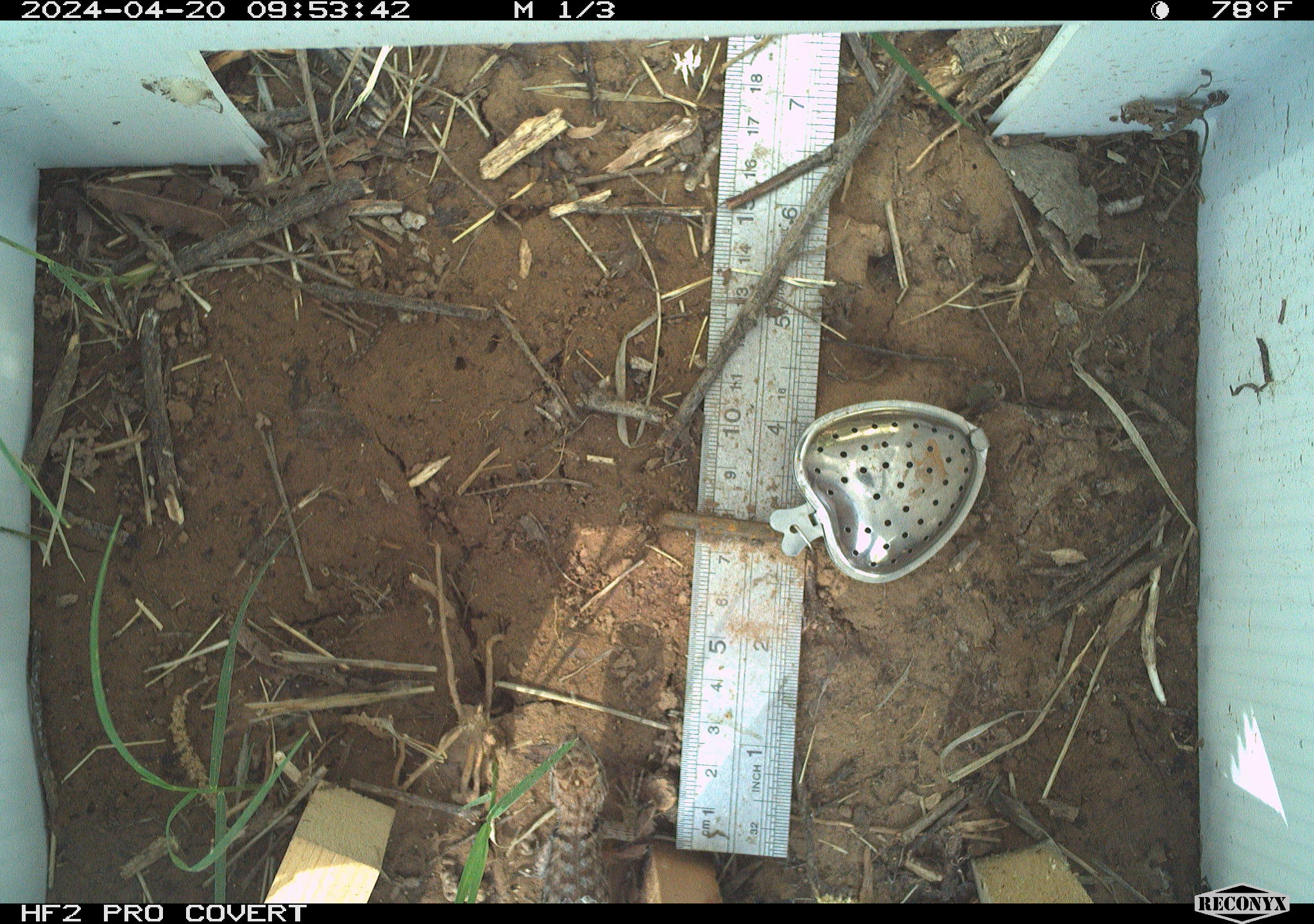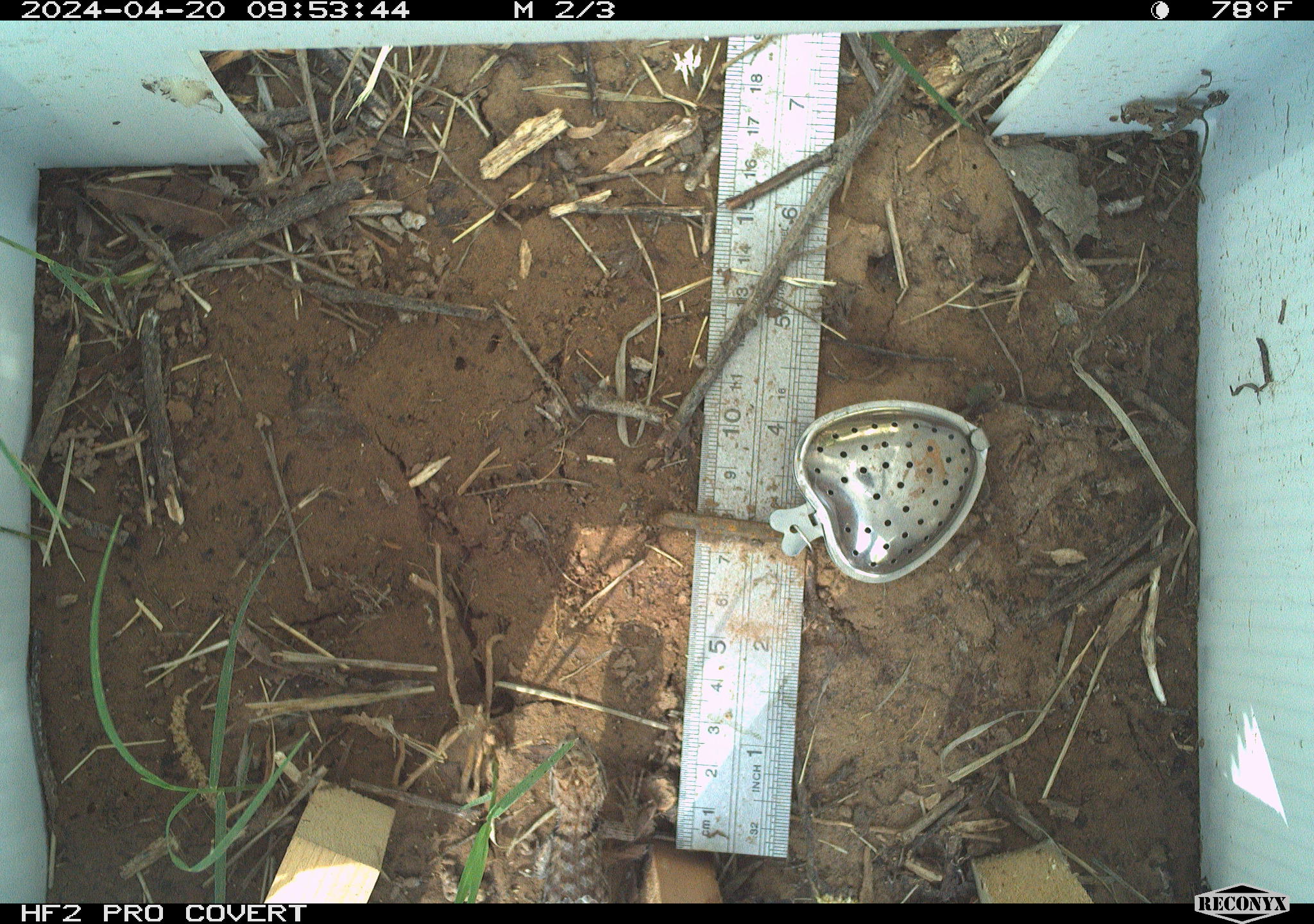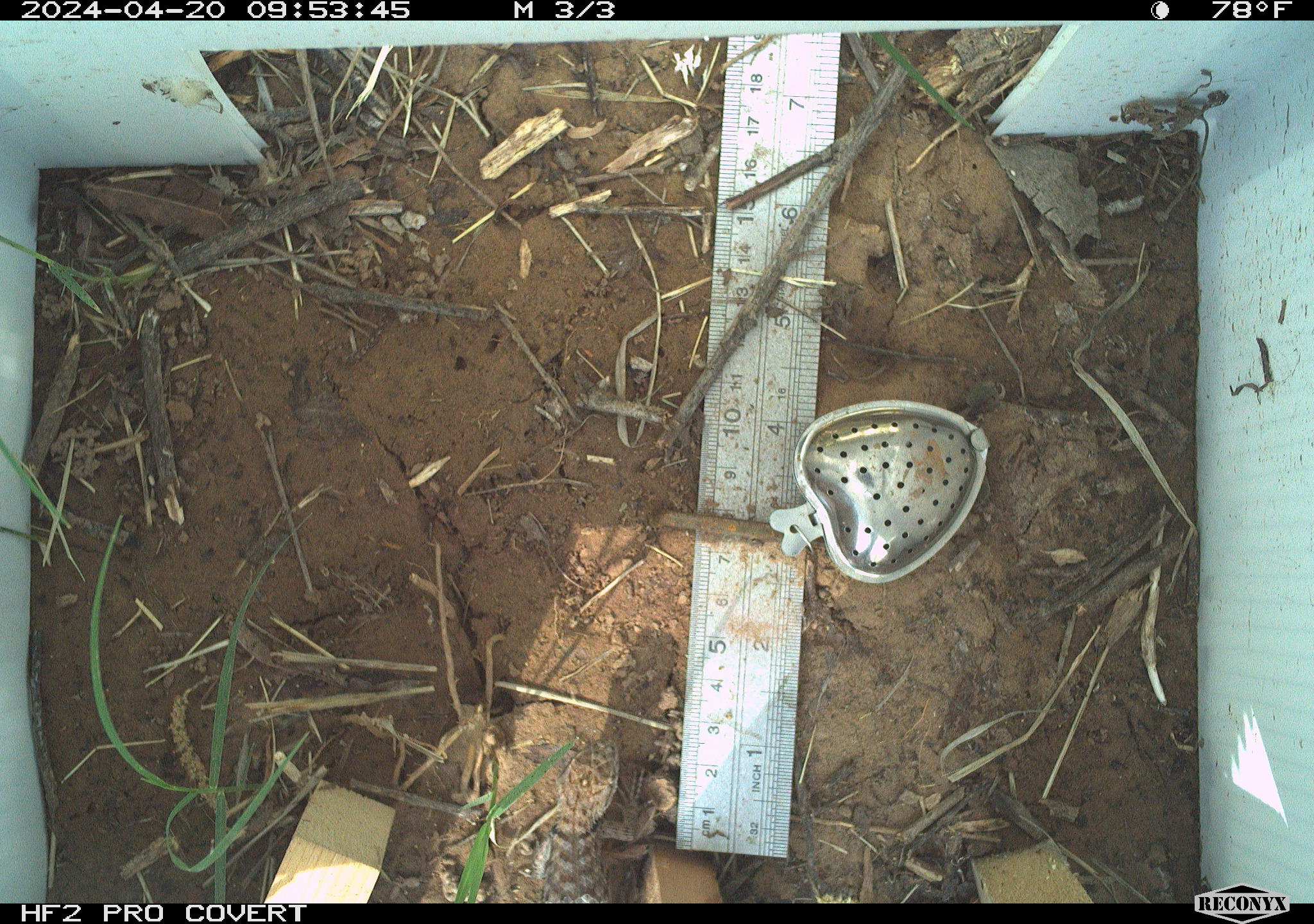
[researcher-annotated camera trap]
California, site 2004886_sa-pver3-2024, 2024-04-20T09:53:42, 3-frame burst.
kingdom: Animalia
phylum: Chordata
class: Reptilia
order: Squamata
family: Phrynosomatidae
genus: Sceloporus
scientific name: Sceloporus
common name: spiny lizards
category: sceloporus species